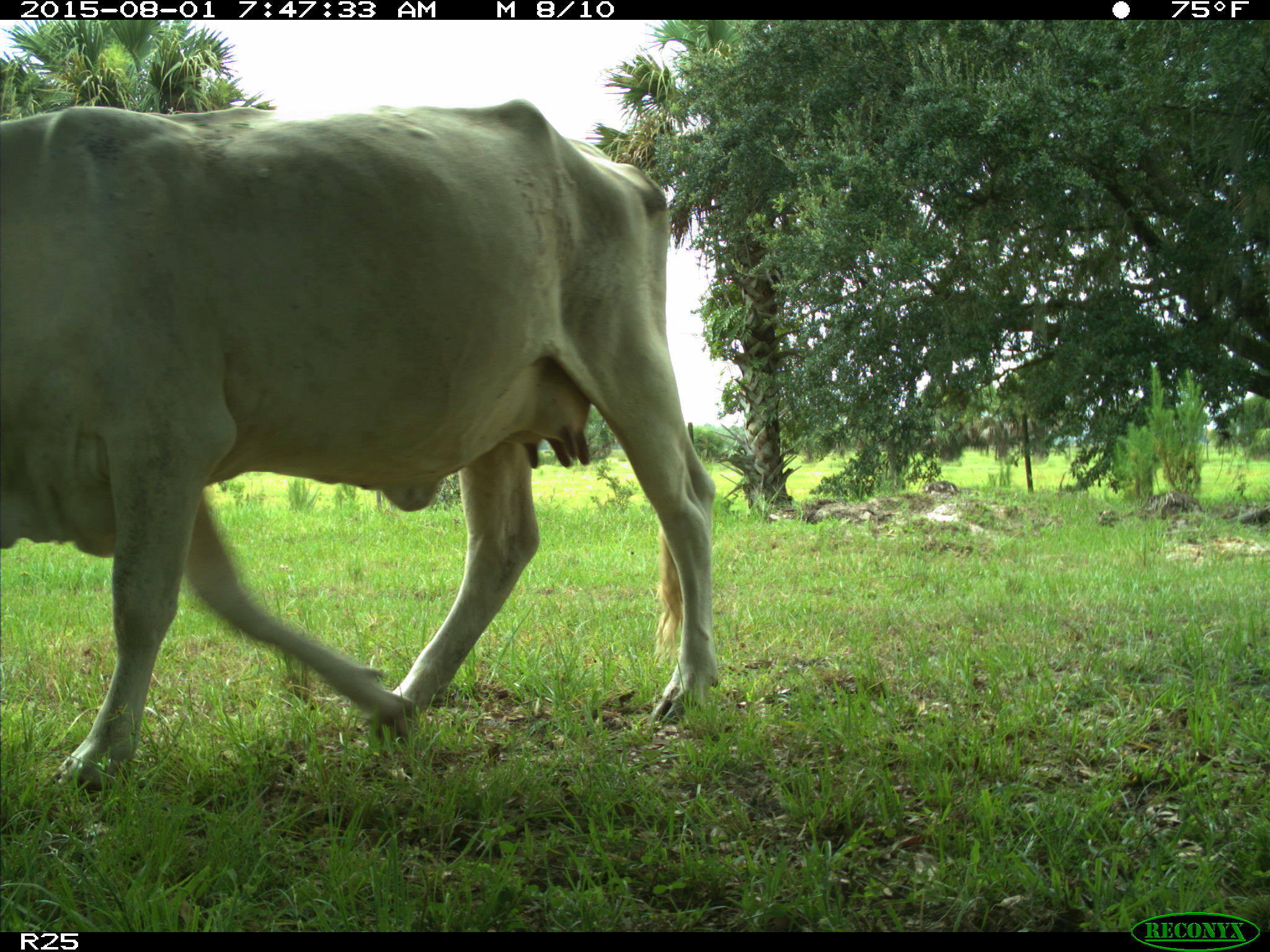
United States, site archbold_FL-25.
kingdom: Animalia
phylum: Chordata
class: Mammalia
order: Artiodactyla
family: Bovidae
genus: Bos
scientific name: Bos taurus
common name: domestic cow